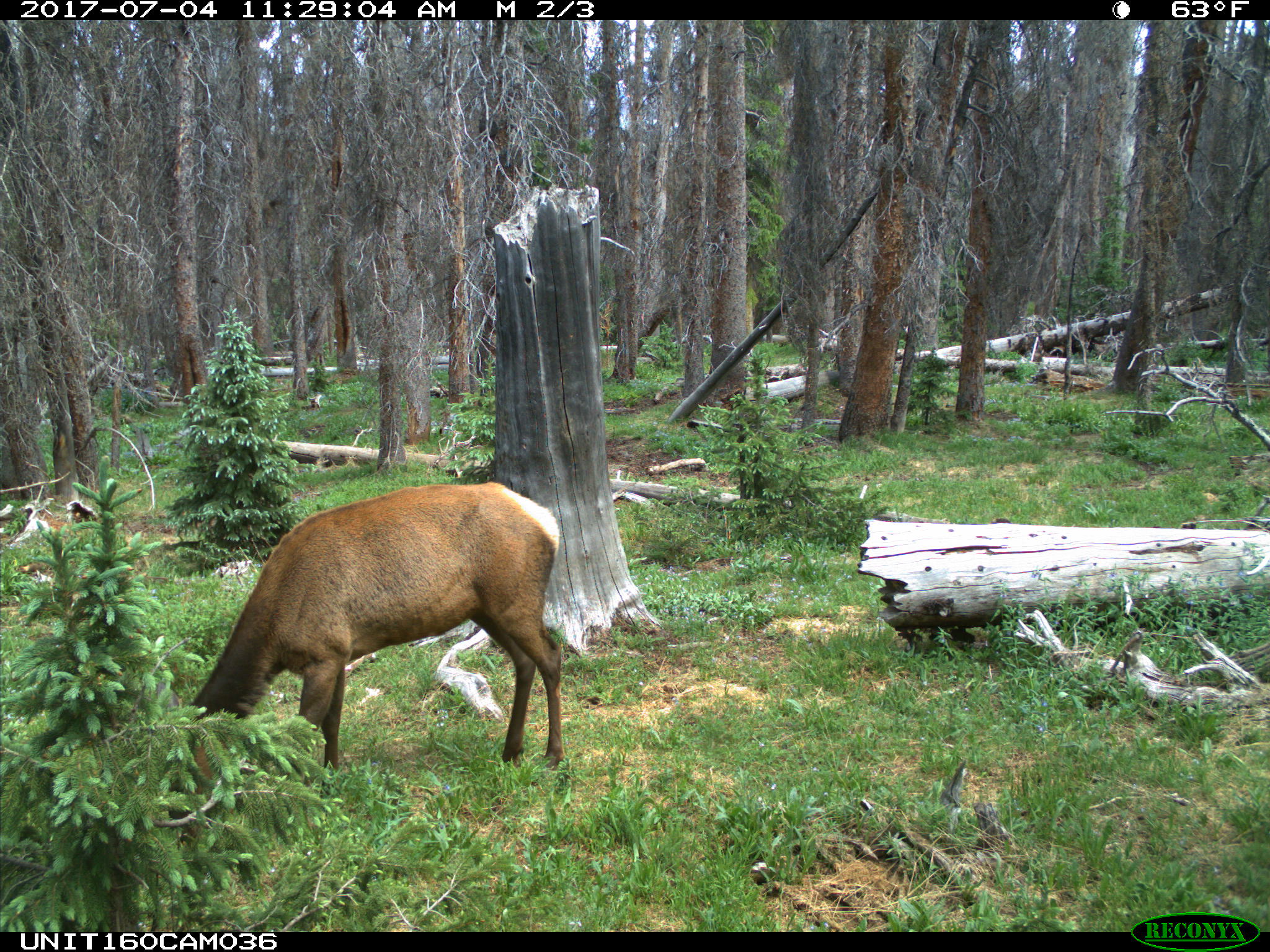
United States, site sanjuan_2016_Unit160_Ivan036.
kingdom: Animalia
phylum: Chordata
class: Mammalia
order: Artiodactyla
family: Cervidae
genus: Cervus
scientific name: Cervus elaphus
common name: red deer